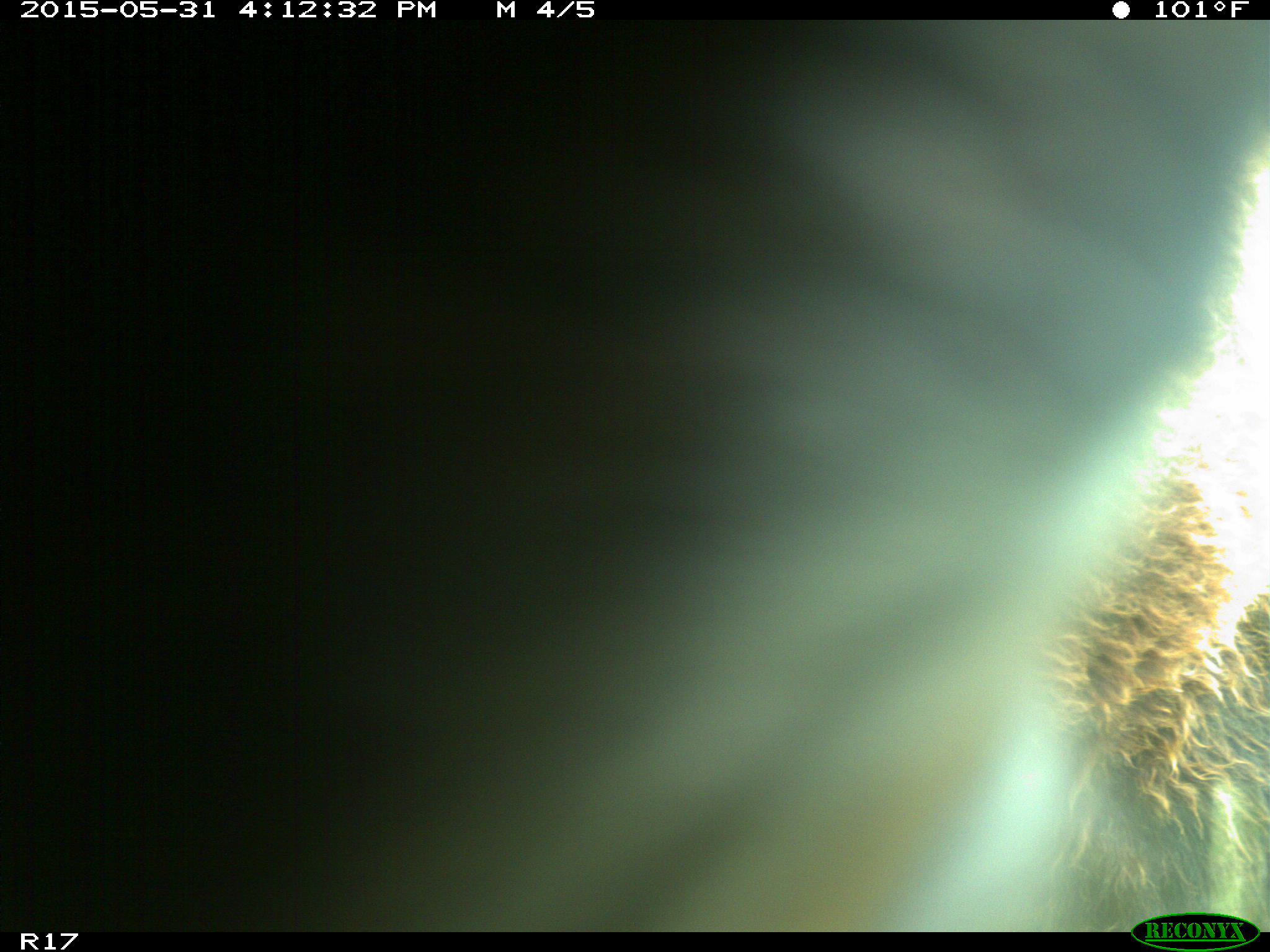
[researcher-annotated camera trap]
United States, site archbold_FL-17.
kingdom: Animalia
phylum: Chordata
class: Mammalia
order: Artiodactyla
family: Bovidae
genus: Bos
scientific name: Bos taurus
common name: domestic cow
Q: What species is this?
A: Bos taurus (domestic cow).